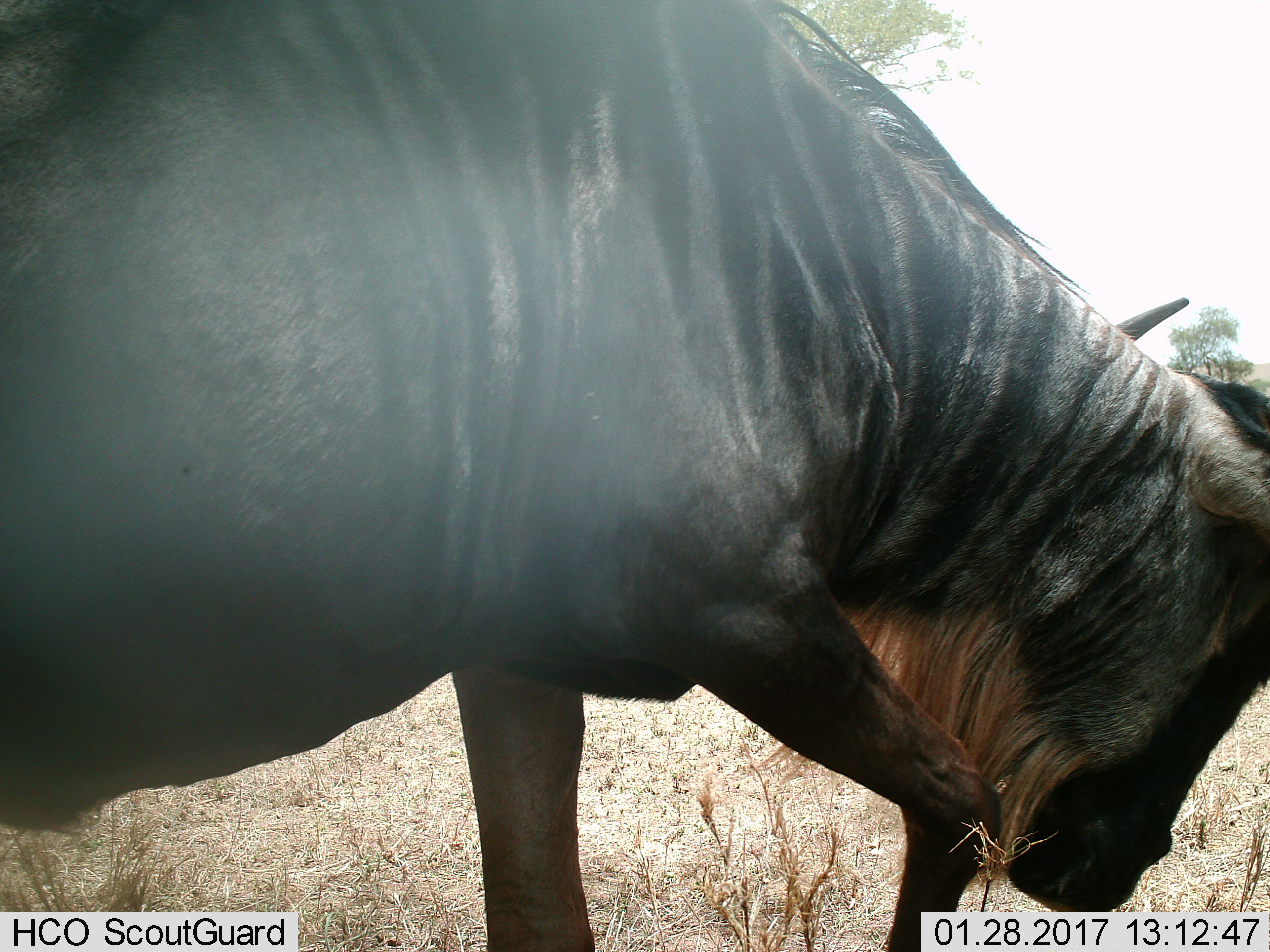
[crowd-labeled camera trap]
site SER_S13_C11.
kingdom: Animalia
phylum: Chordata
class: Mammalia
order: Artiodactyla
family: Bovidae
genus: Connochaetes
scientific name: Connochaetes taurinus taurinus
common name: blue wildebeest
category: wildebeestblue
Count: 1.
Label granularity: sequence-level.